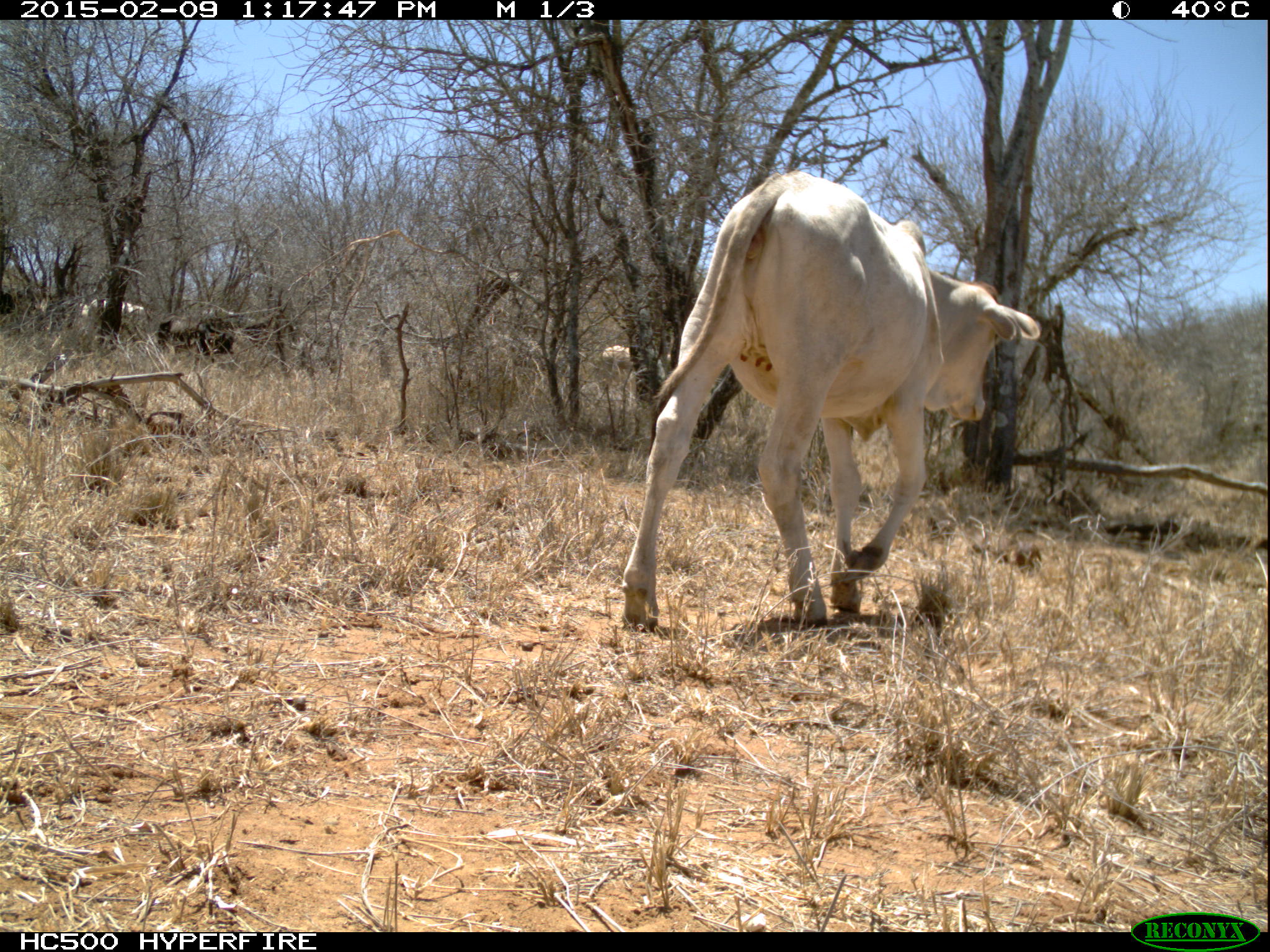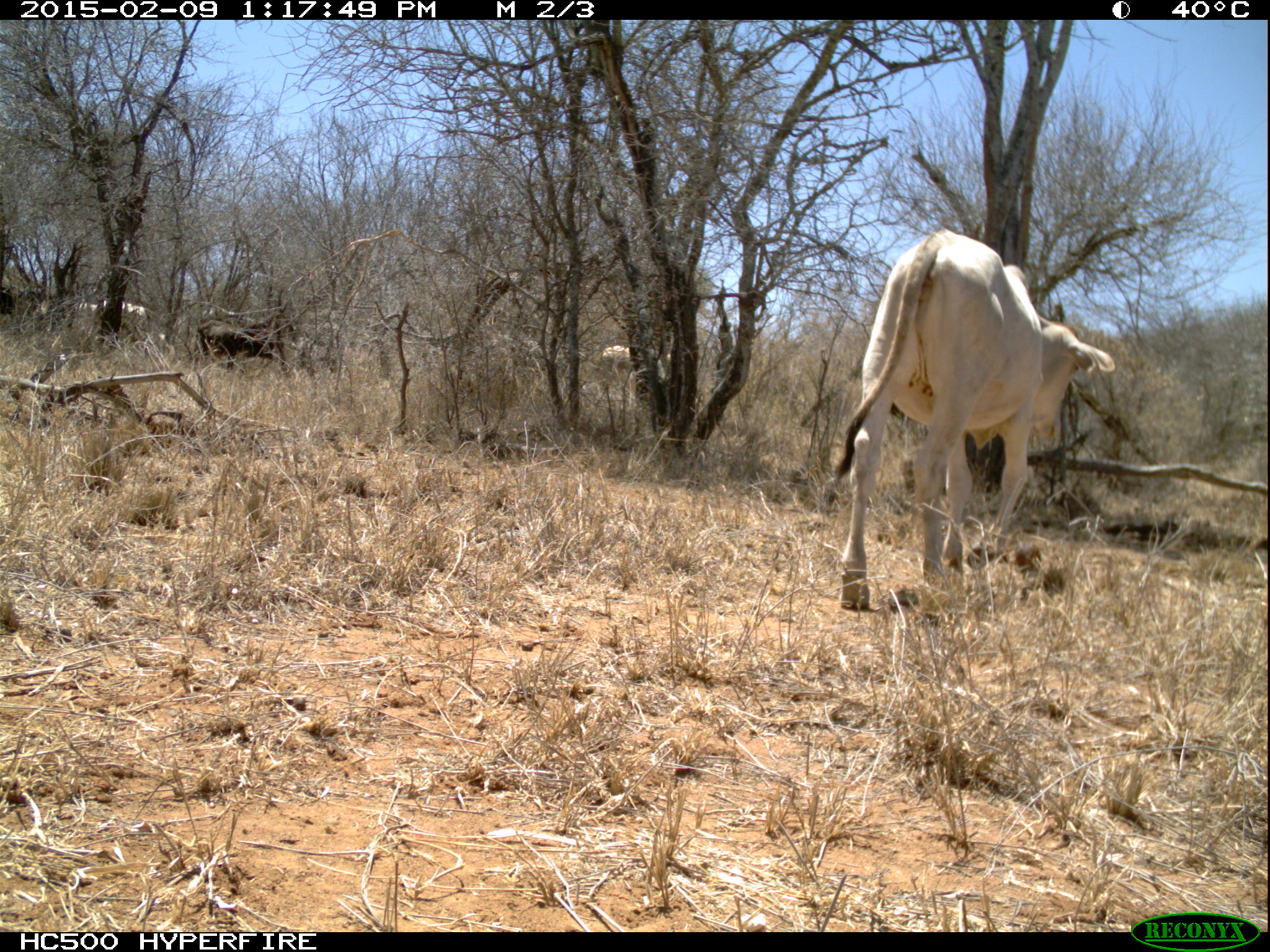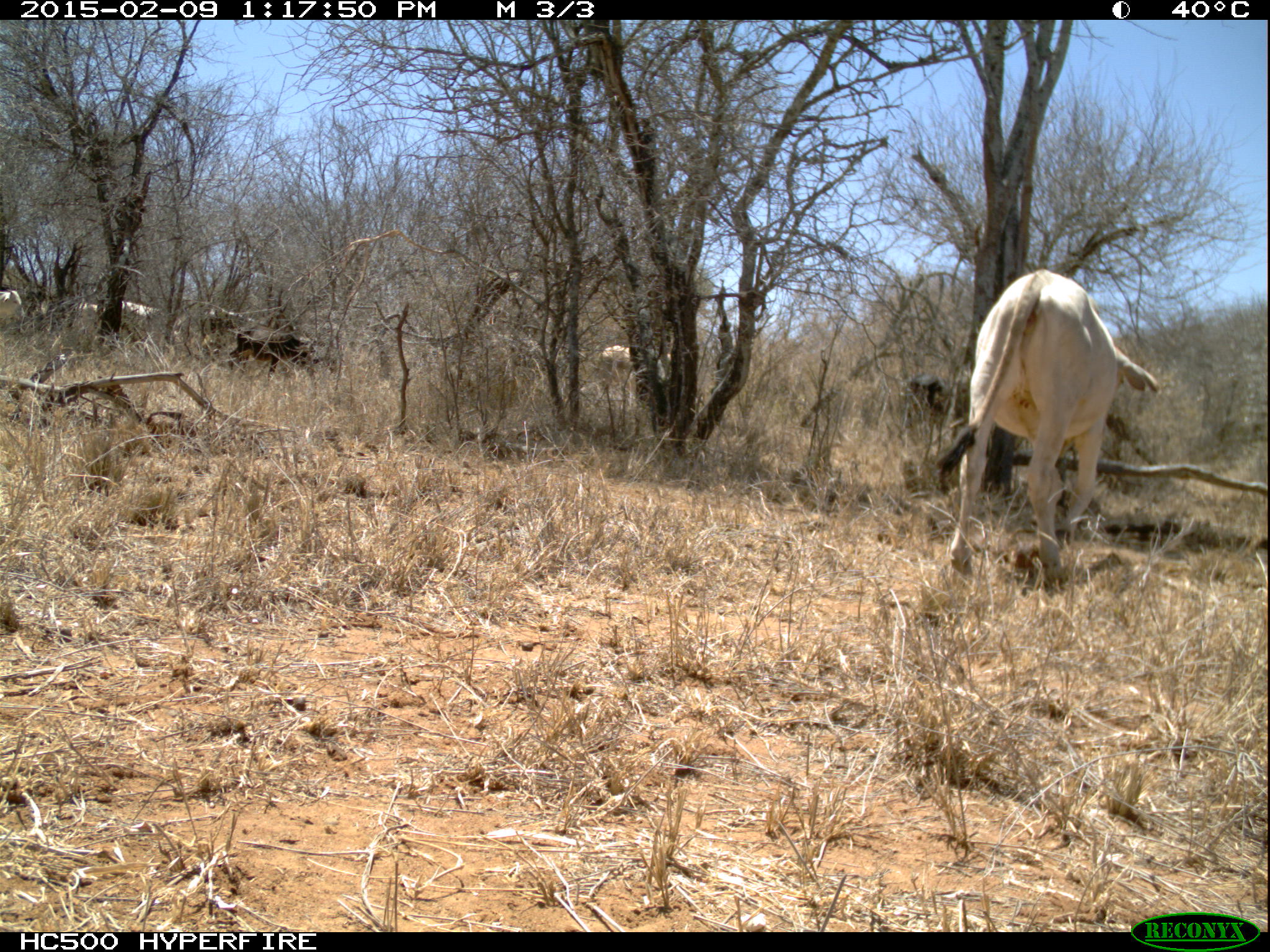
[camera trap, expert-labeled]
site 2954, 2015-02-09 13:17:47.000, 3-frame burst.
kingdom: Animalia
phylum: Chordata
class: Mammalia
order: Artiodactyla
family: Bovidae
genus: Bos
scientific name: Bos taurus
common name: domestic cattle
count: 8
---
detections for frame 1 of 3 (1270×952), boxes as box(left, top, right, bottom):
bos taurus: box(621, 172, 1039, 633); box(157, 316, 232, 363); box(602, 346, 671, 380); box(90, 299, 144, 324); box(0, 292, 15, 315); box(75, 303, 88, 318)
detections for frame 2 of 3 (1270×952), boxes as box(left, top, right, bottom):
bos taurus: box(833, 229, 1115, 609); box(198, 320, 273, 372); box(599, 345, 668, 389); box(102, 300, 148, 324); box(74, 302, 100, 318); box(0, 288, 15, 315)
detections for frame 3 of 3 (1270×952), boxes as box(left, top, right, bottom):
bos taurus: box(934, 270, 1158, 587); box(227, 325, 319, 383); box(601, 345, 681, 408); box(907, 373, 950, 425); box(120, 301, 166, 323); box(0, 291, 24, 320); box(74, 302, 107, 315)